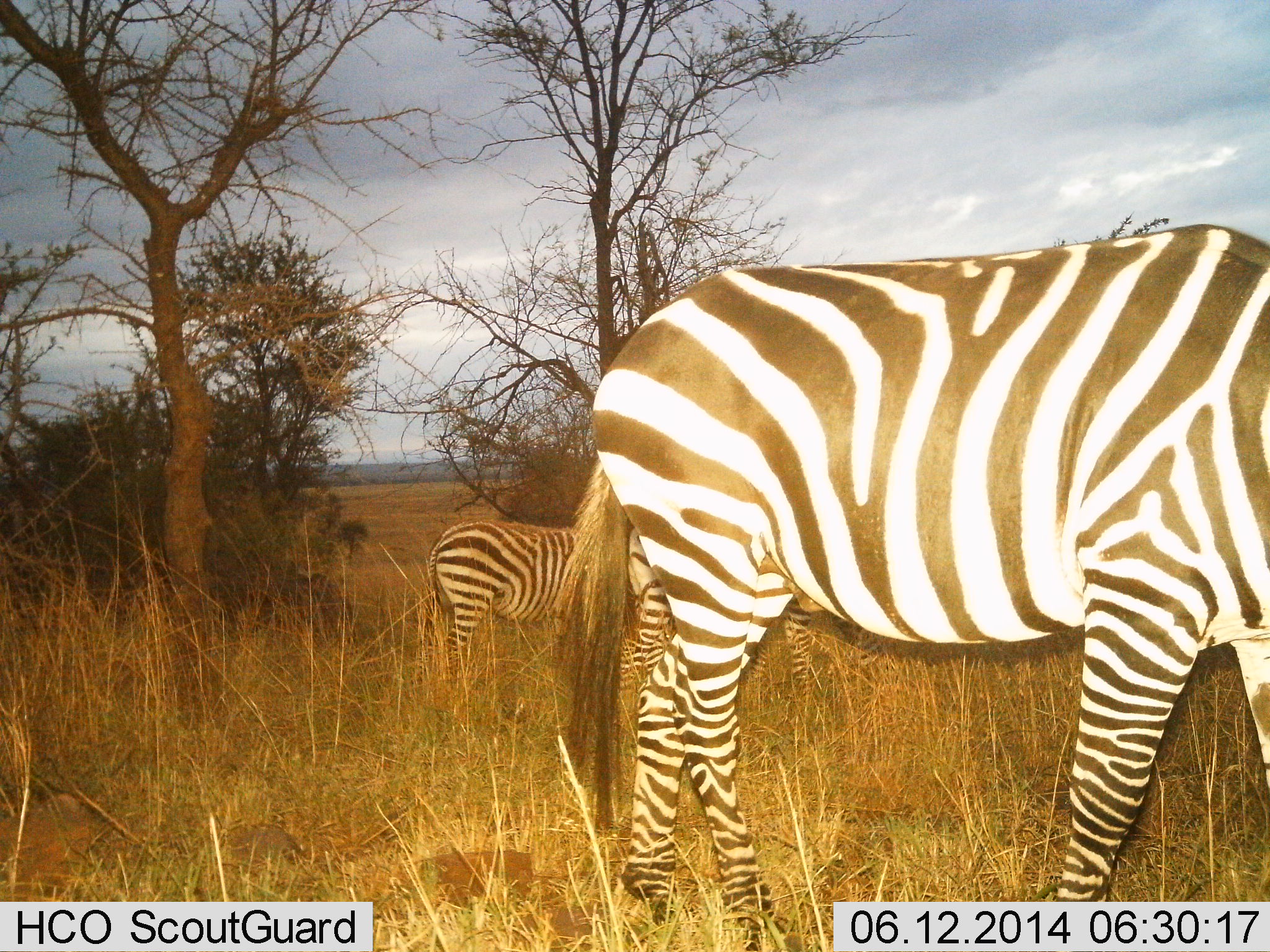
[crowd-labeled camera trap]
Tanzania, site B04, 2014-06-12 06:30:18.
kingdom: Animalia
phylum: Chordata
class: Mammalia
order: Perissodactyla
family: Equidae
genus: Equus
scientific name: Equus quagga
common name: plains zebra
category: zebra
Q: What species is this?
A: Zebra (plains zebra) (Equus quagga).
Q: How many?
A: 3.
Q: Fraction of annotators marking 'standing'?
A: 60%.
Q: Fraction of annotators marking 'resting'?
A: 0%.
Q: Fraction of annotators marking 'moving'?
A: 20%.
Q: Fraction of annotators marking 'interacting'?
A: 0%.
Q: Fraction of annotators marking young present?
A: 0%.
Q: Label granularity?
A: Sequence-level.